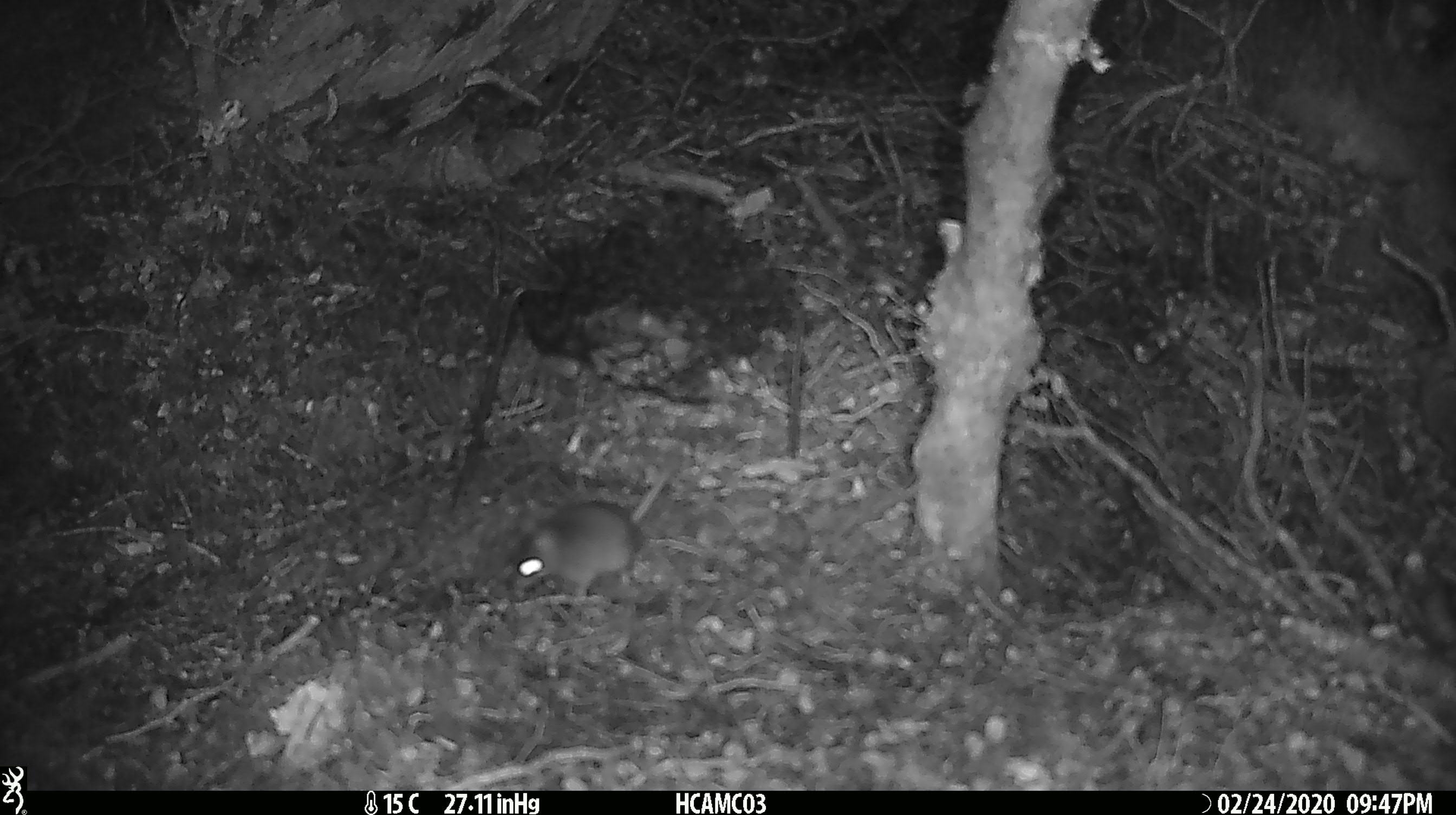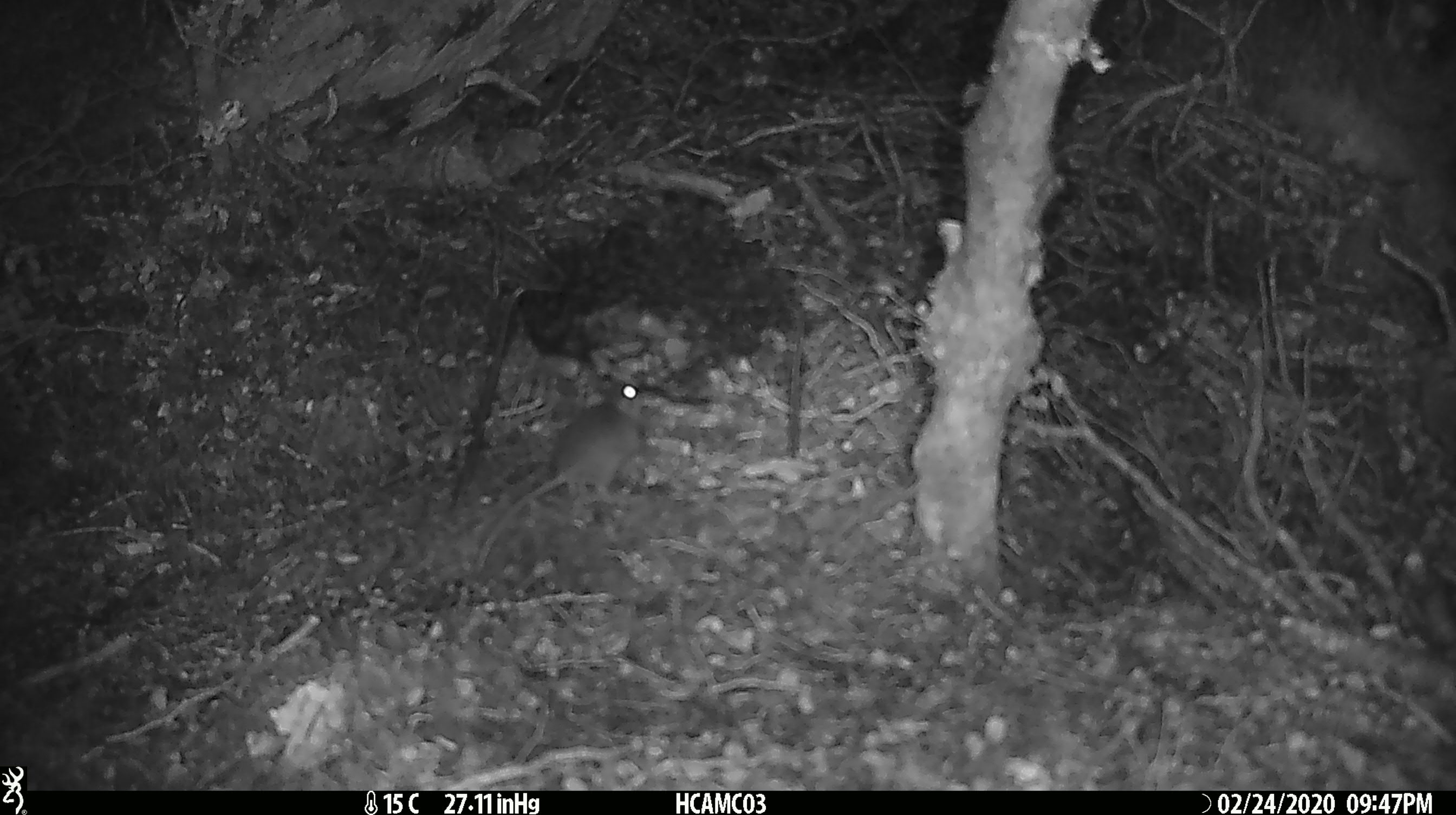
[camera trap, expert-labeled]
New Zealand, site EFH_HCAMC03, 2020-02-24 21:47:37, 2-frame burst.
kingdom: Animalia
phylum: Chordata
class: Mammalia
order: Rodentia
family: Muridae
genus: Mus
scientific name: Mus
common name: mouse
Mouse (Mus).